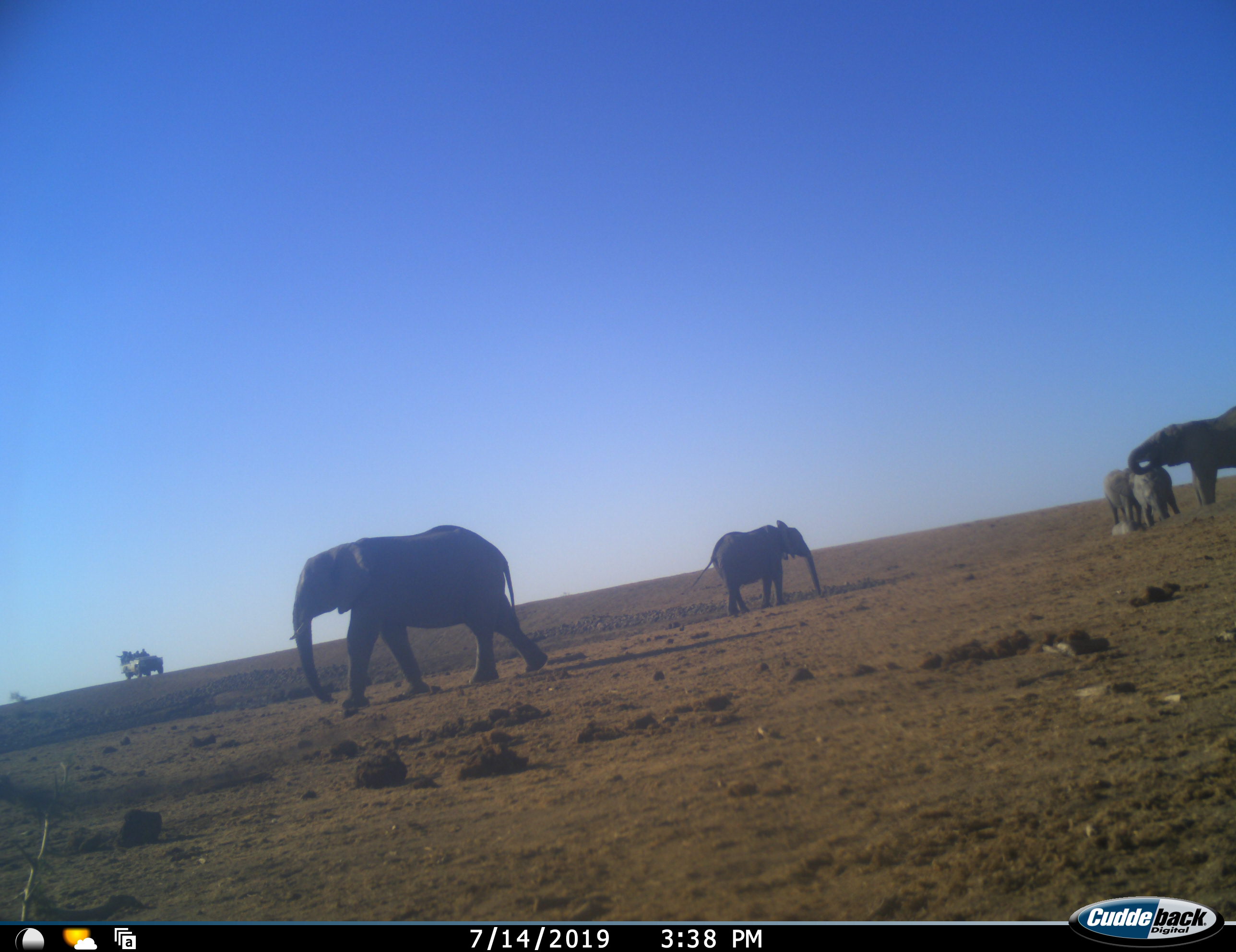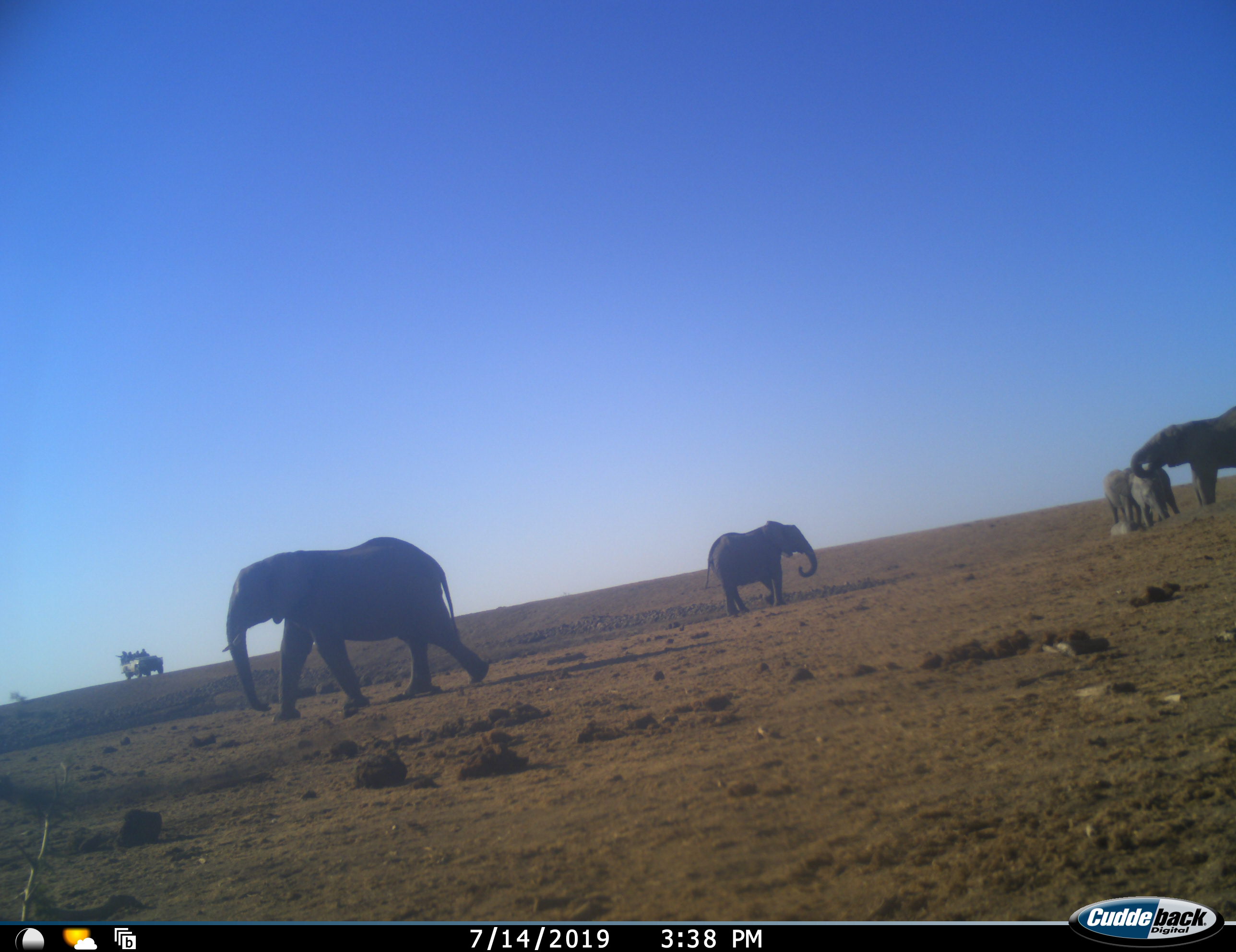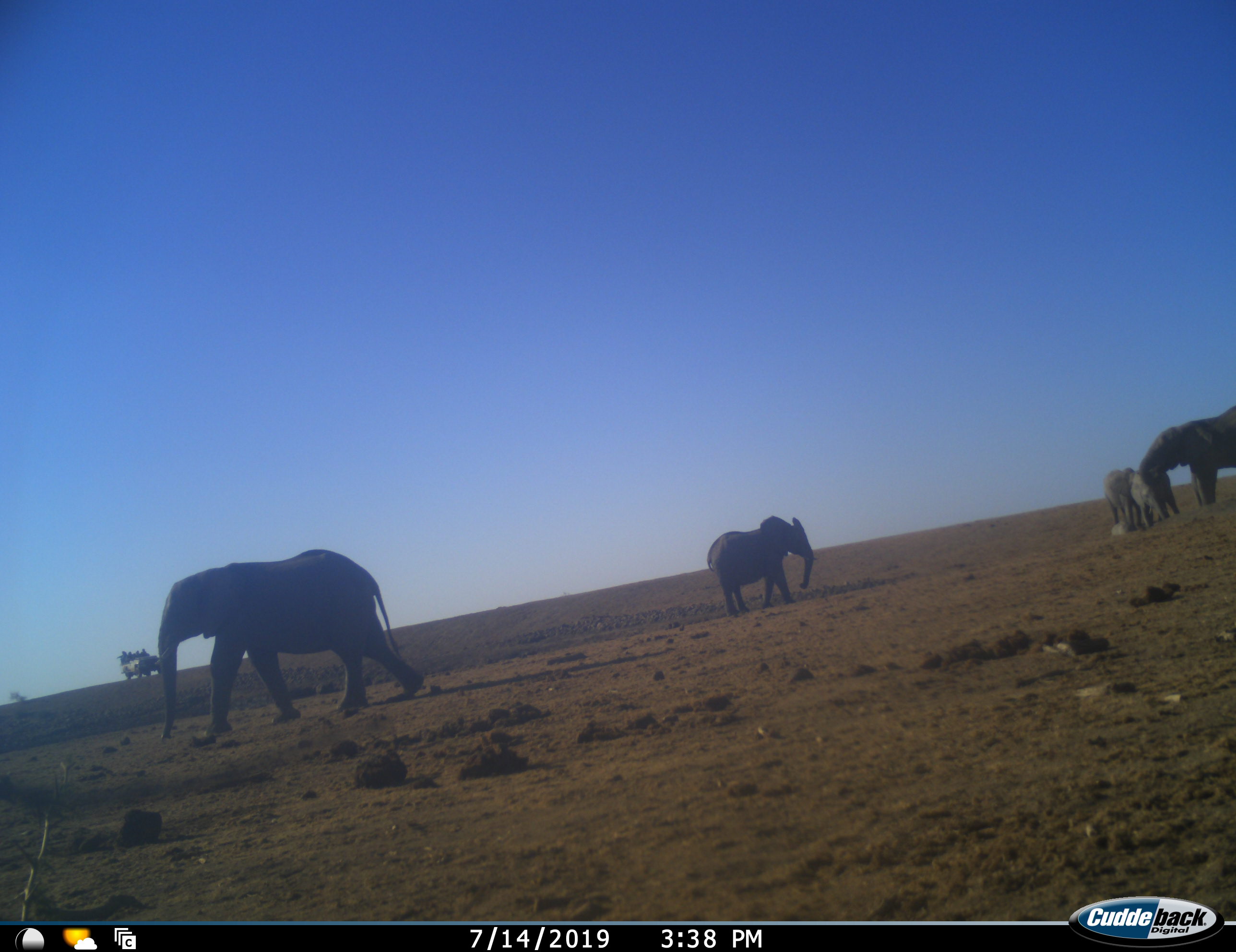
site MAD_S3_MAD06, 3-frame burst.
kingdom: Animalia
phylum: Chordata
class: Mammalia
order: Proboscidea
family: Elephantidae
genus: Loxodonta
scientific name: Loxodonta africana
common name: african bush elephant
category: elephant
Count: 5.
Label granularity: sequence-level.